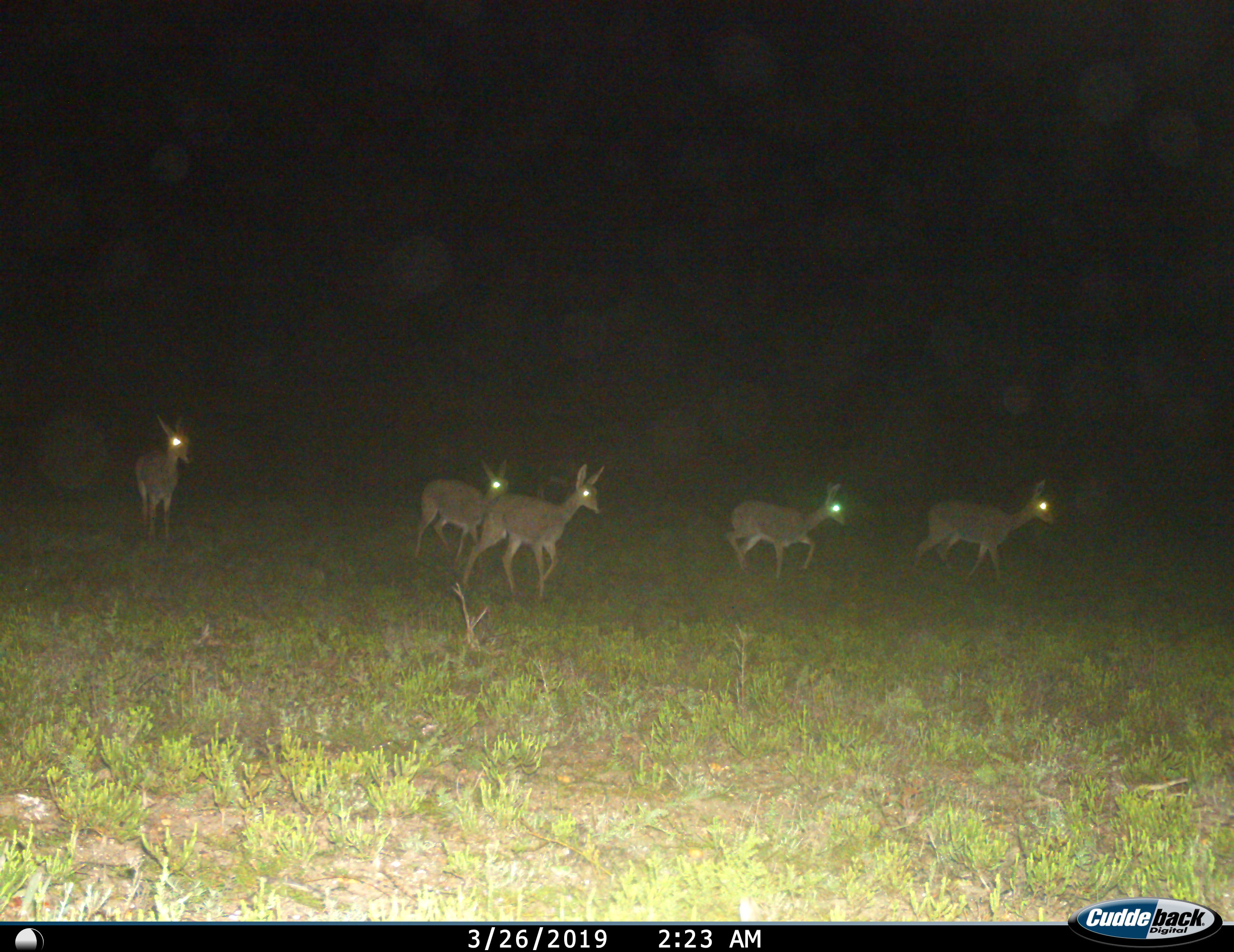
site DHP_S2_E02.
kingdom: Animalia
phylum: Chordata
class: Mammalia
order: Artiodactyla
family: Bovidae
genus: Pelea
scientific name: Pelea capreolus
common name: grey rhebok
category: rhebokgrey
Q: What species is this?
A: Rhebokgrey (grey rhebok) (Pelea capreolus).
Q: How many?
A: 5.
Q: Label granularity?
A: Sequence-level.